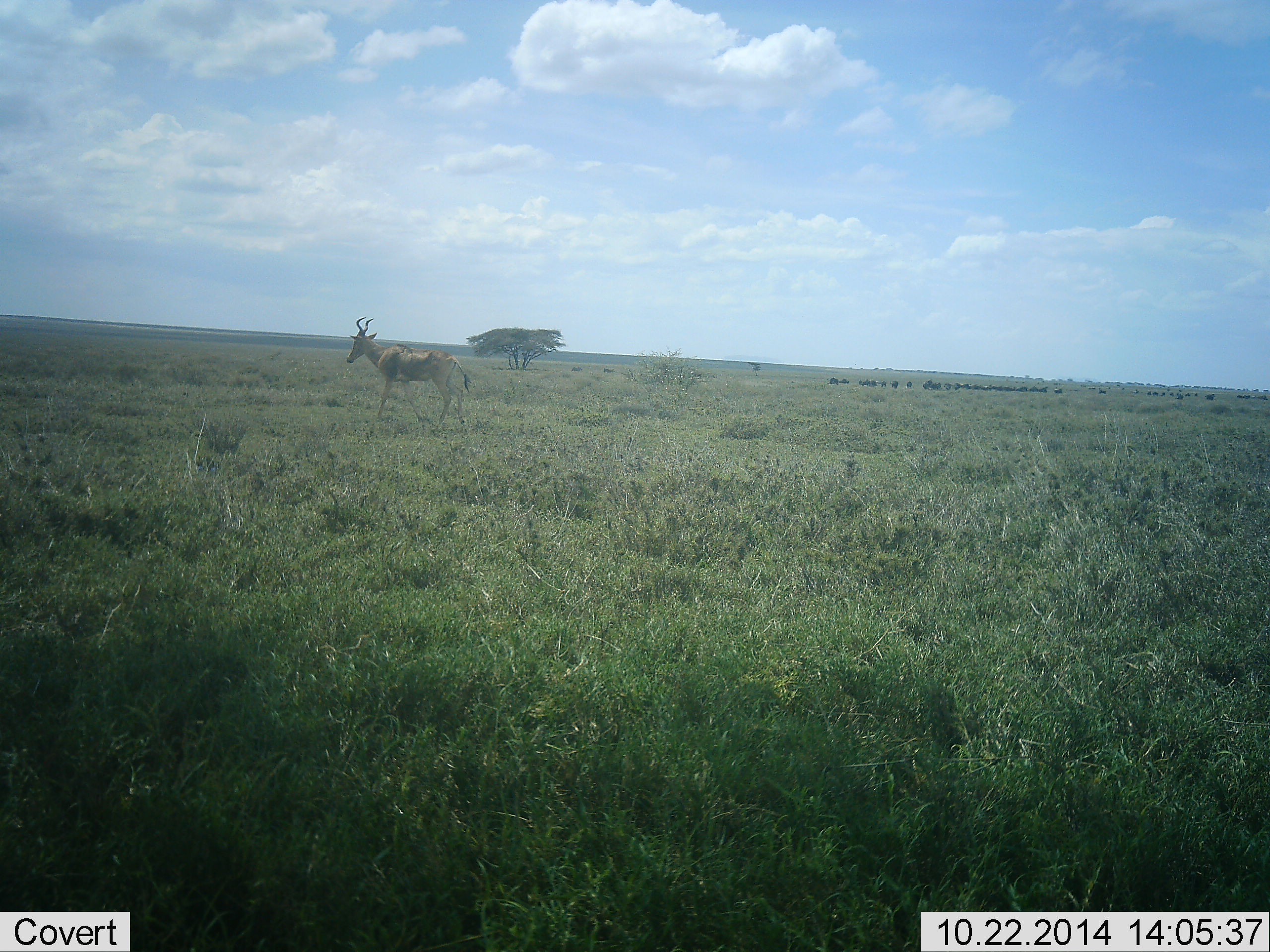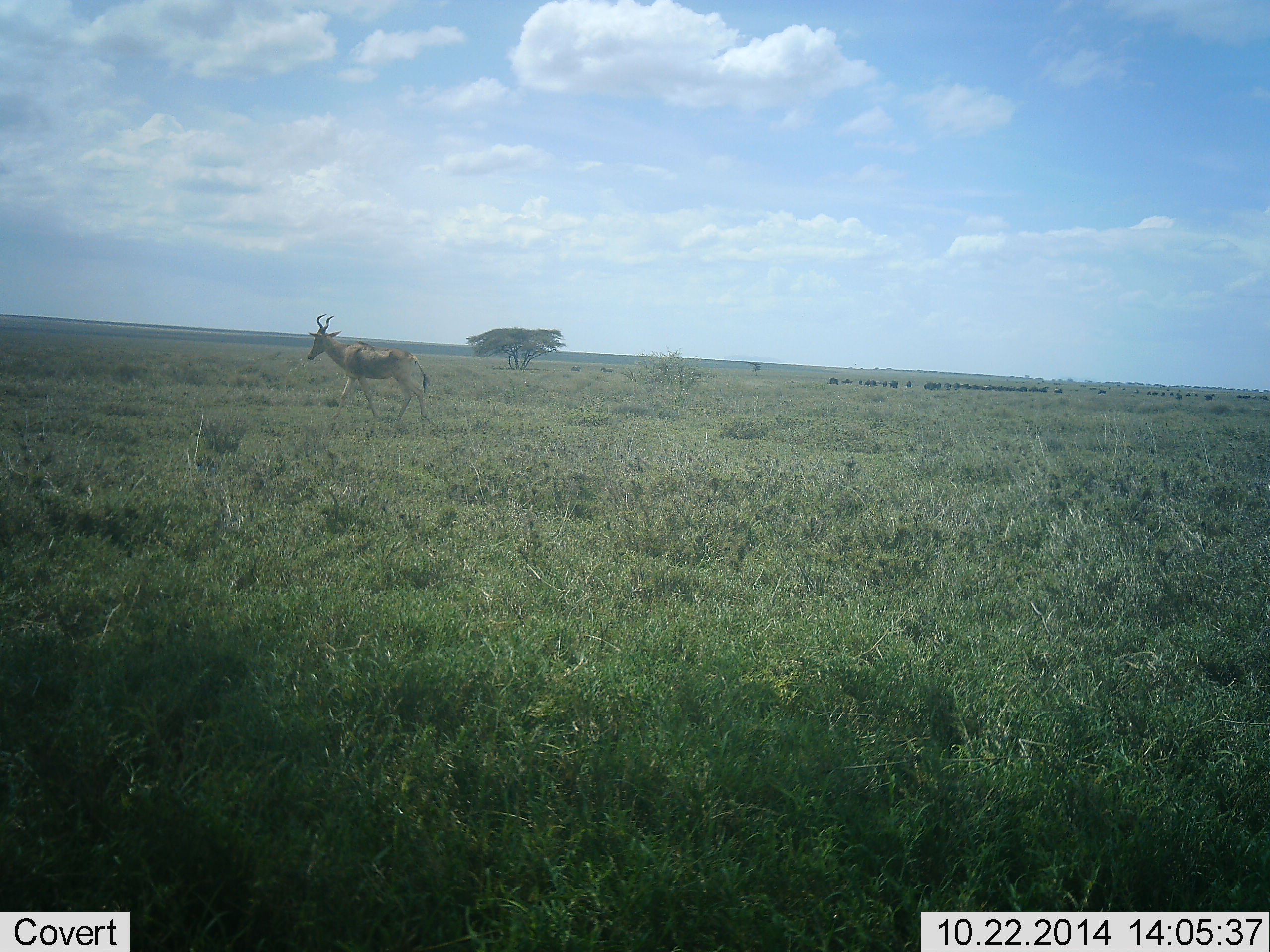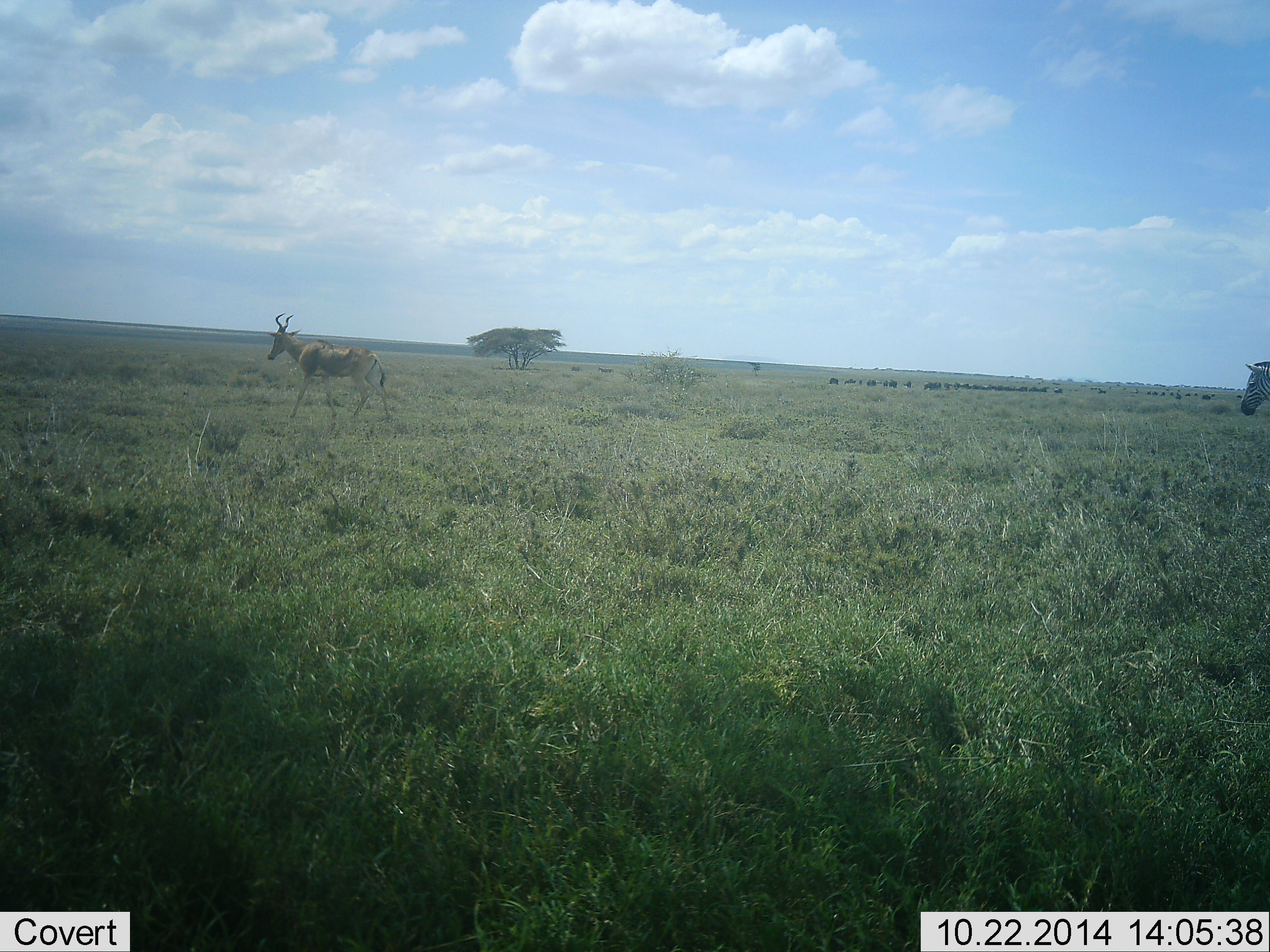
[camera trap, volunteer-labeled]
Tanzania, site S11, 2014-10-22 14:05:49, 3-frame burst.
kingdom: Animalia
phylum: Chordata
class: Mammalia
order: Artiodactyla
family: Bovidae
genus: Alcelaphus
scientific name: Alcelaphus buselaphus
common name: hartebeest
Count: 1.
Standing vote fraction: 5%.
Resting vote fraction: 0%.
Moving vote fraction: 95%.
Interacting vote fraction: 0%.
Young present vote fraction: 0%.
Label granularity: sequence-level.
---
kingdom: Animalia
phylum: Chordata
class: Mammalia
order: Perissodactyla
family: Equidae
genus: Equus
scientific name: Equus quagga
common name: plains zebra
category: zebra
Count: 1.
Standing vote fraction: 0%.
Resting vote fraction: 0%.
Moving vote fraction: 100%.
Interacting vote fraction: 0%.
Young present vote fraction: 0%.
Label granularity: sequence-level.